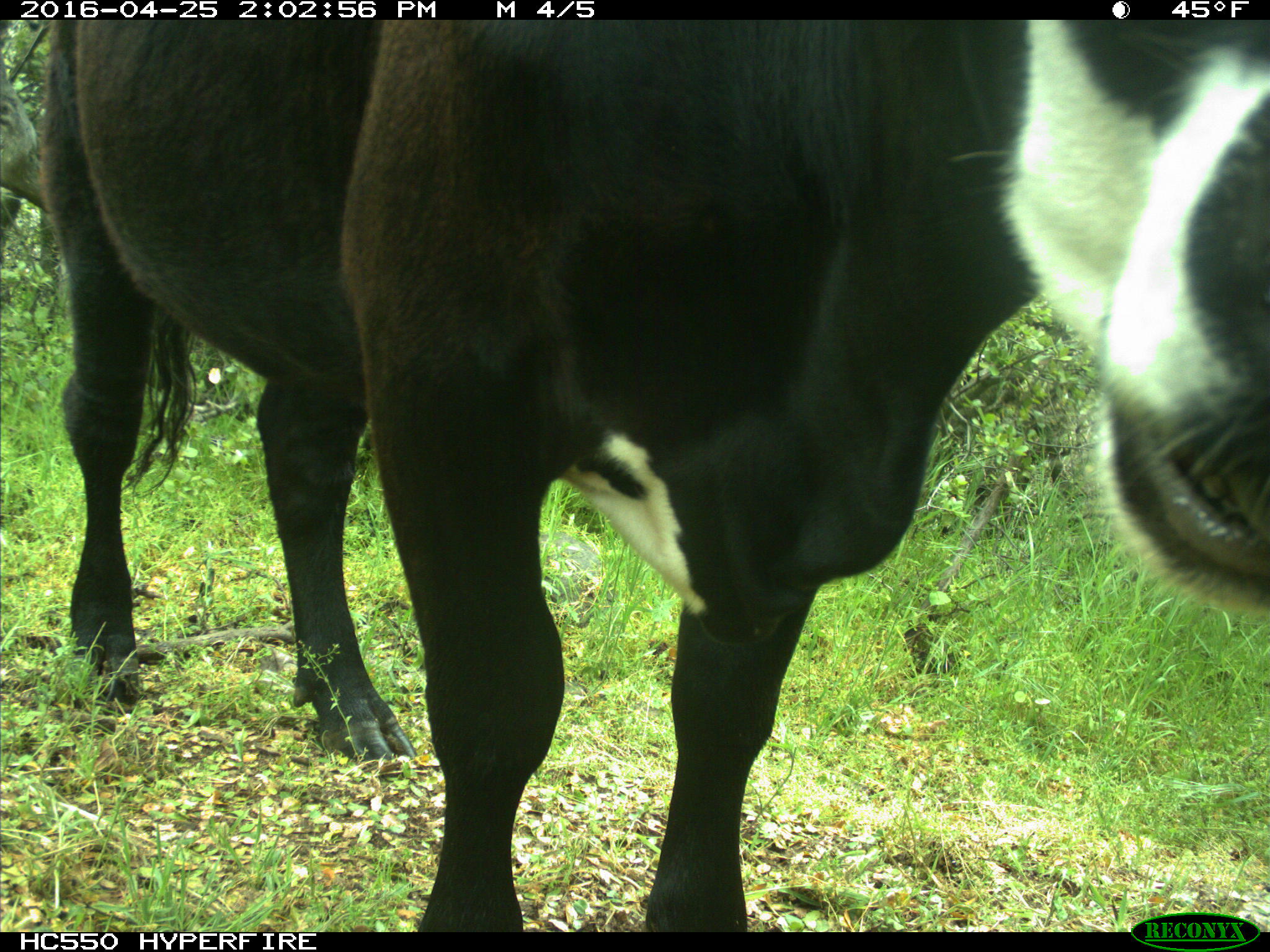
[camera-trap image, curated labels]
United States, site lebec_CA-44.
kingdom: Animalia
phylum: Chordata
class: Mammalia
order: Artiodactyla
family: Bovidae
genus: Bos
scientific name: Bos taurus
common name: domestic cow